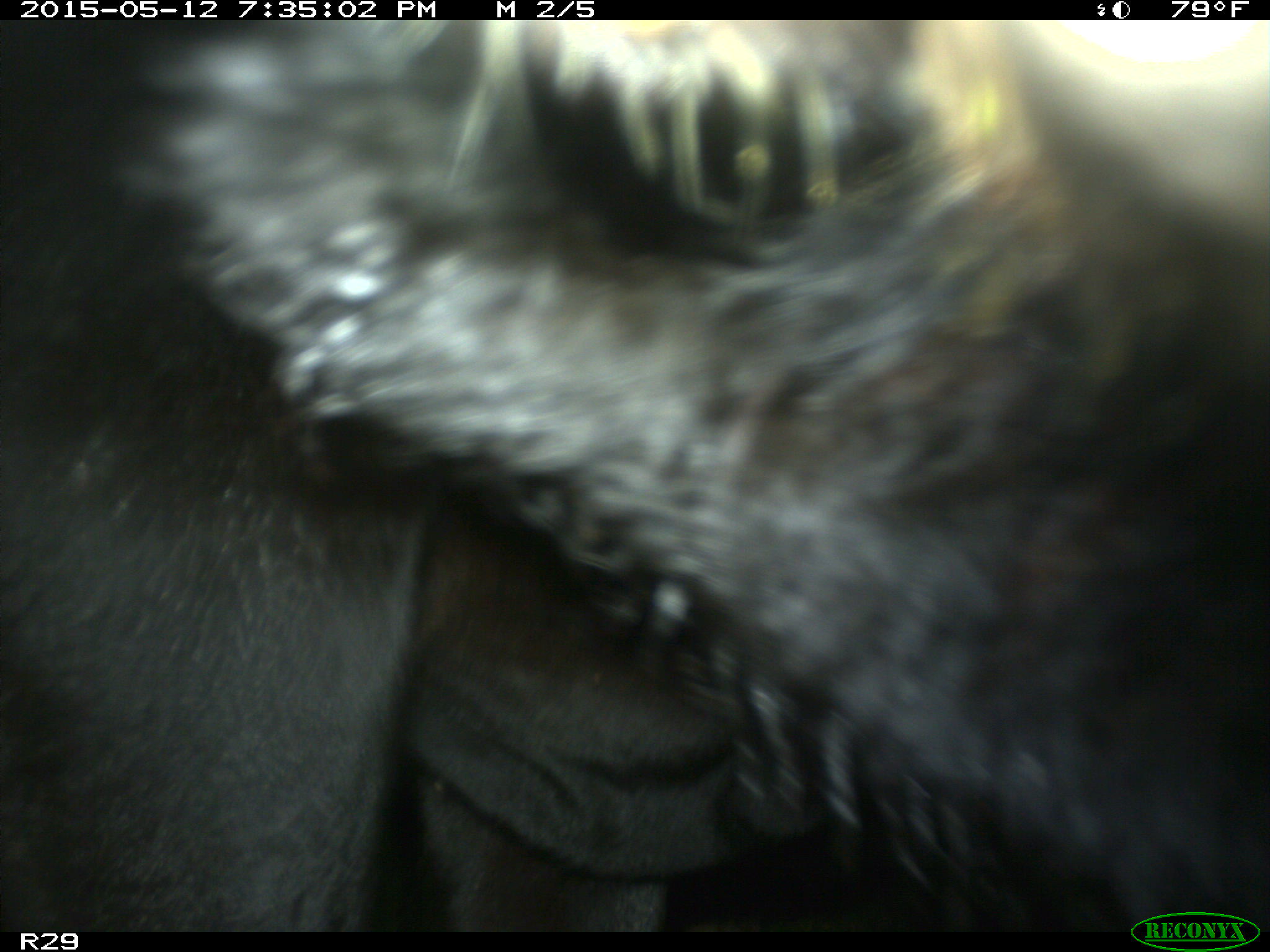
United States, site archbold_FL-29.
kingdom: Animalia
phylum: Chordata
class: Mammalia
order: Artiodactyla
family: Bovidae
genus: Bos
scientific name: Bos taurus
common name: domestic cow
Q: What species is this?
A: Bos taurus (domestic cow).